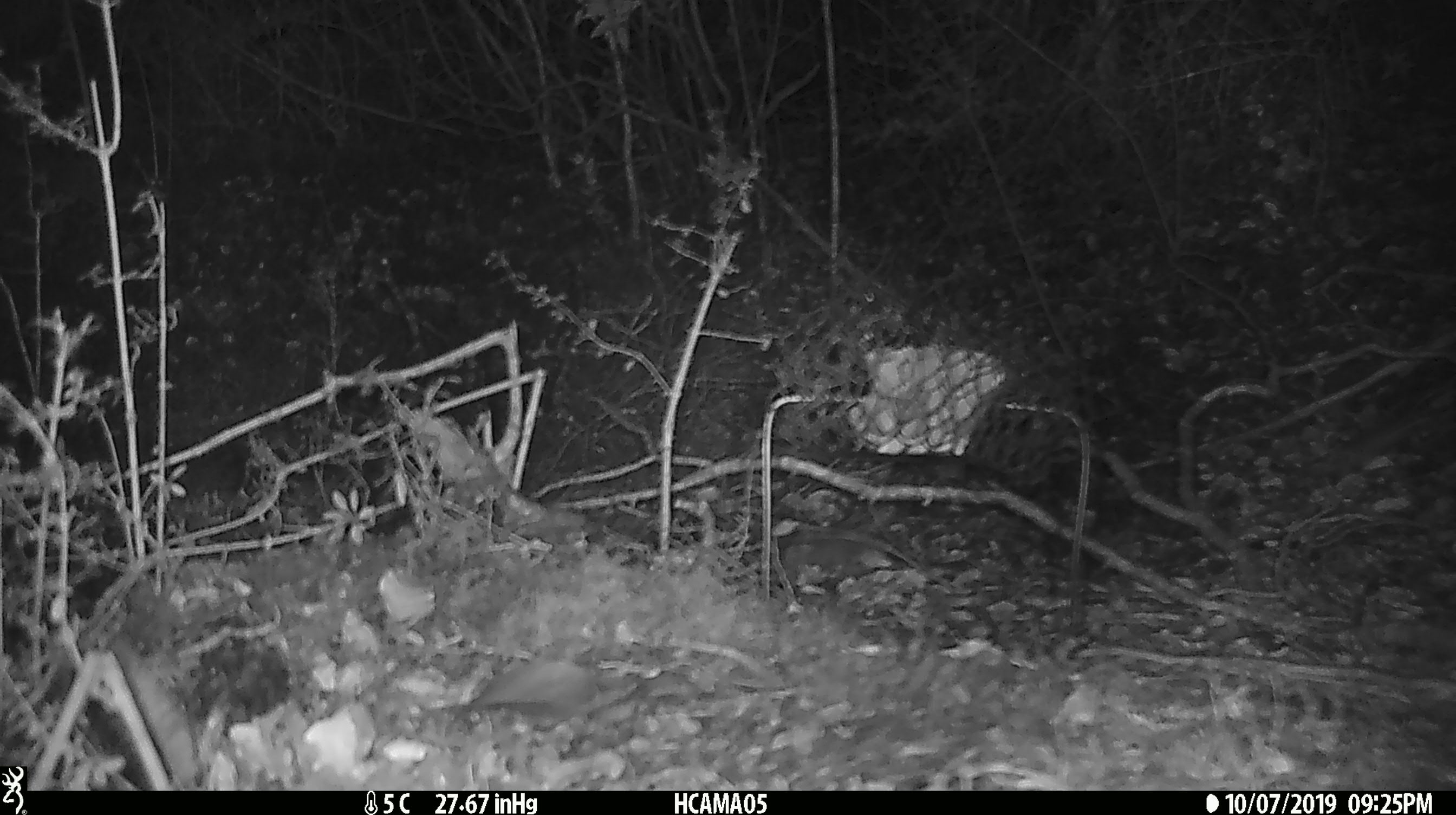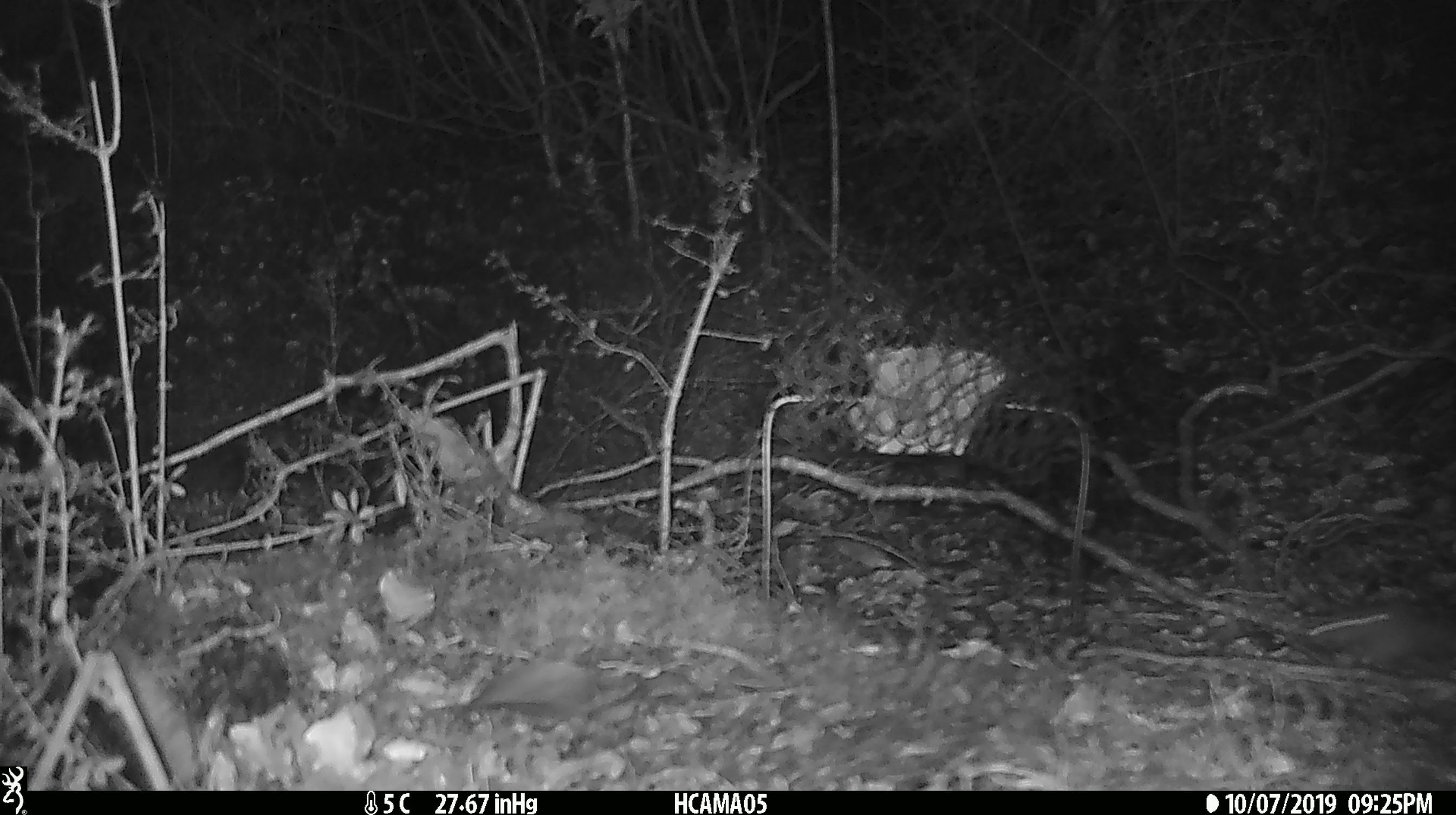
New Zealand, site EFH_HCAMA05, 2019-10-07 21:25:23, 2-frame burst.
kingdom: Animalia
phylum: Chordata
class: Mammalia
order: Rodentia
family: Muridae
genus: Mus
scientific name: Mus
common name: mouse